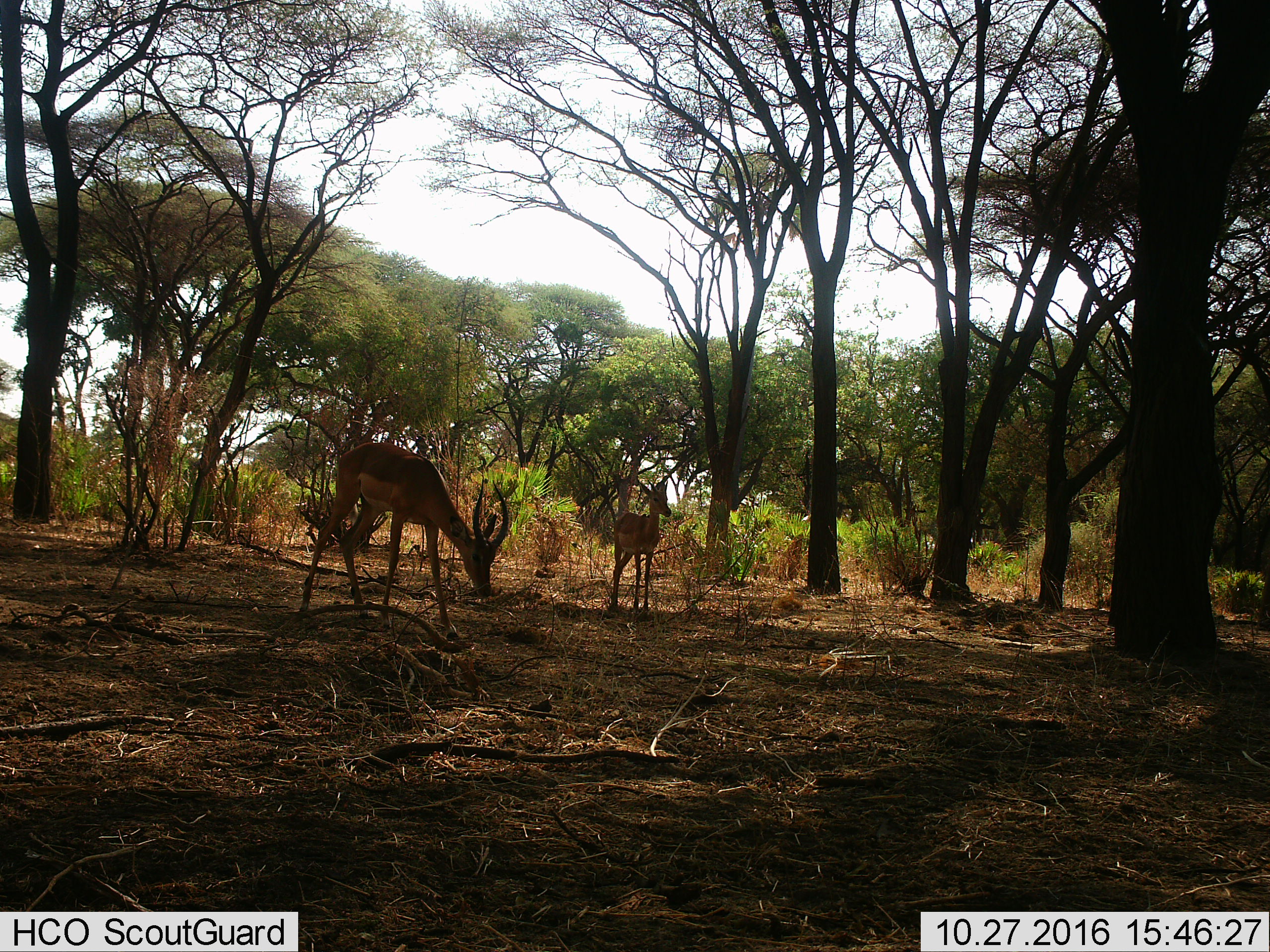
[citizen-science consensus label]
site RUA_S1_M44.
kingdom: Animalia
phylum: Chordata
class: Mammalia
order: Artiodactyla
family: Bovidae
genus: Aepyceros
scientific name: Aepyceros melampus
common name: impala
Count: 2.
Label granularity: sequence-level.